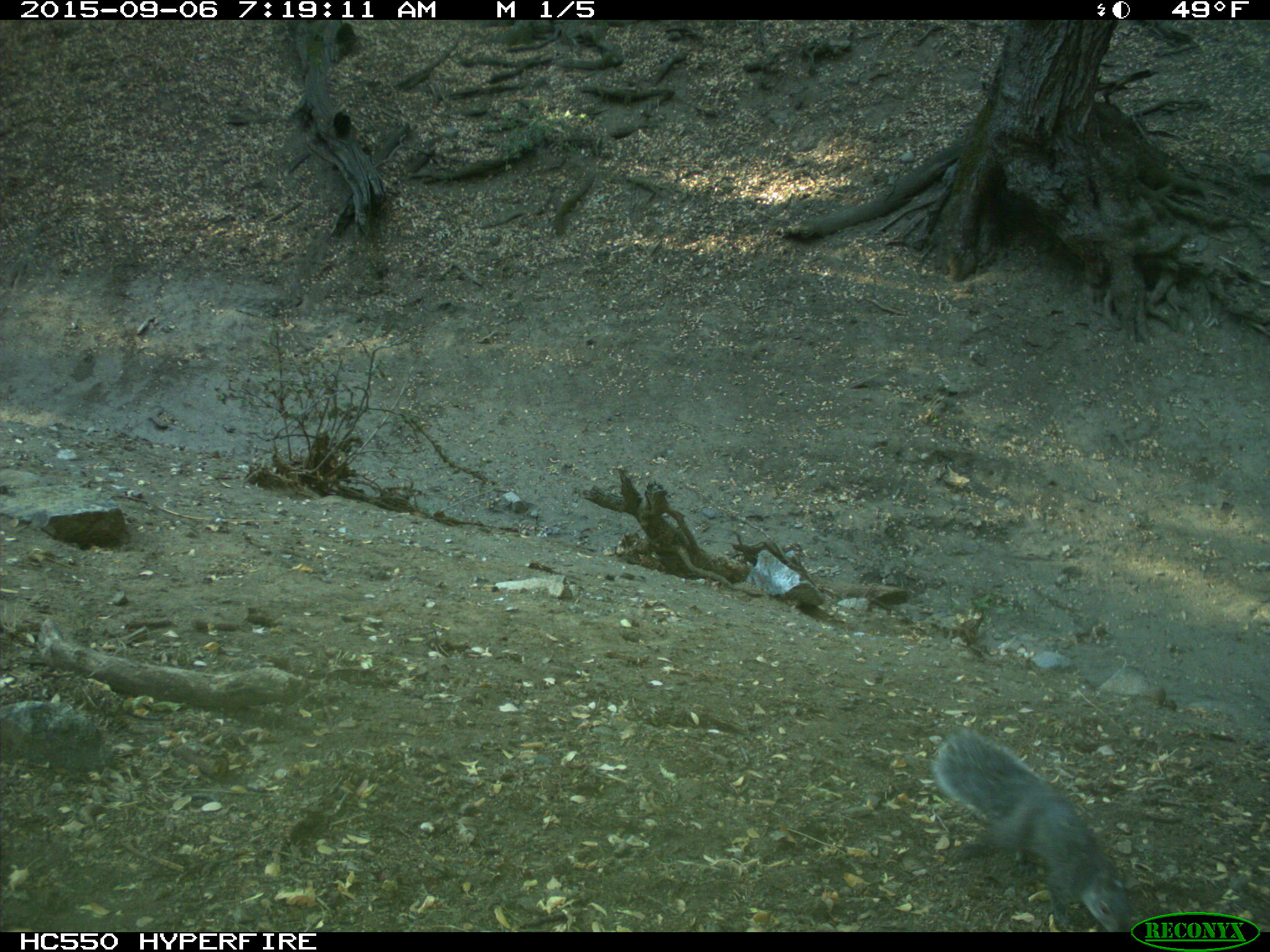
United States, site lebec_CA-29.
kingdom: Animalia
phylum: Chordata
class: Mammalia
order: Rodentia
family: Sciuridae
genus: Sciurus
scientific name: Sciurus carolinensis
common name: eastern gray squirrel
Sciurus carolinensis (eastern gray squirrel).